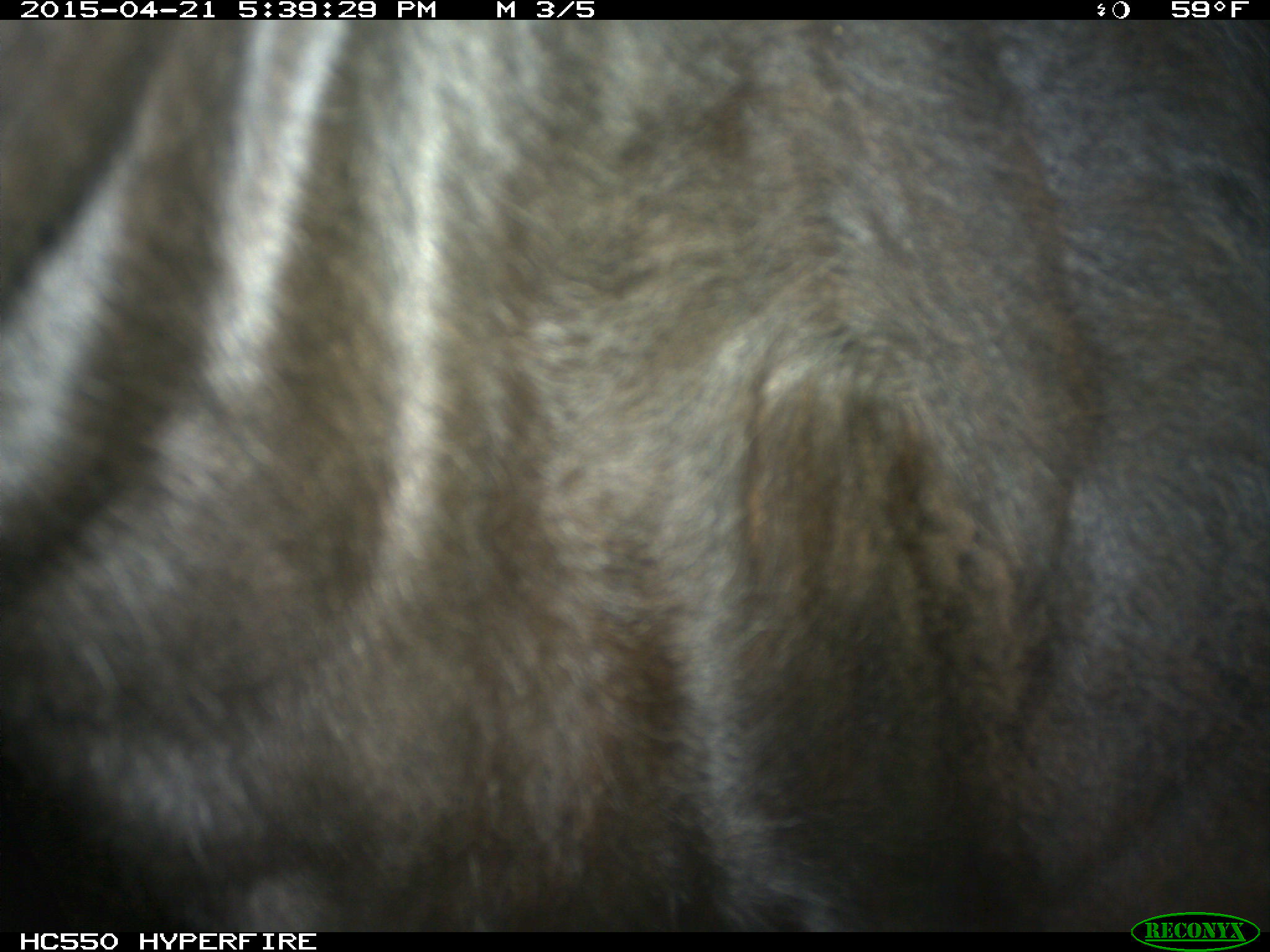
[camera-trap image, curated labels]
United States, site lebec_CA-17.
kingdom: Animalia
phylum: Chordata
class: Mammalia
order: Artiodactyla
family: Bovidae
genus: Bos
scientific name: Bos taurus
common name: domestic cow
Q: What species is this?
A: Bos taurus (domestic cow).